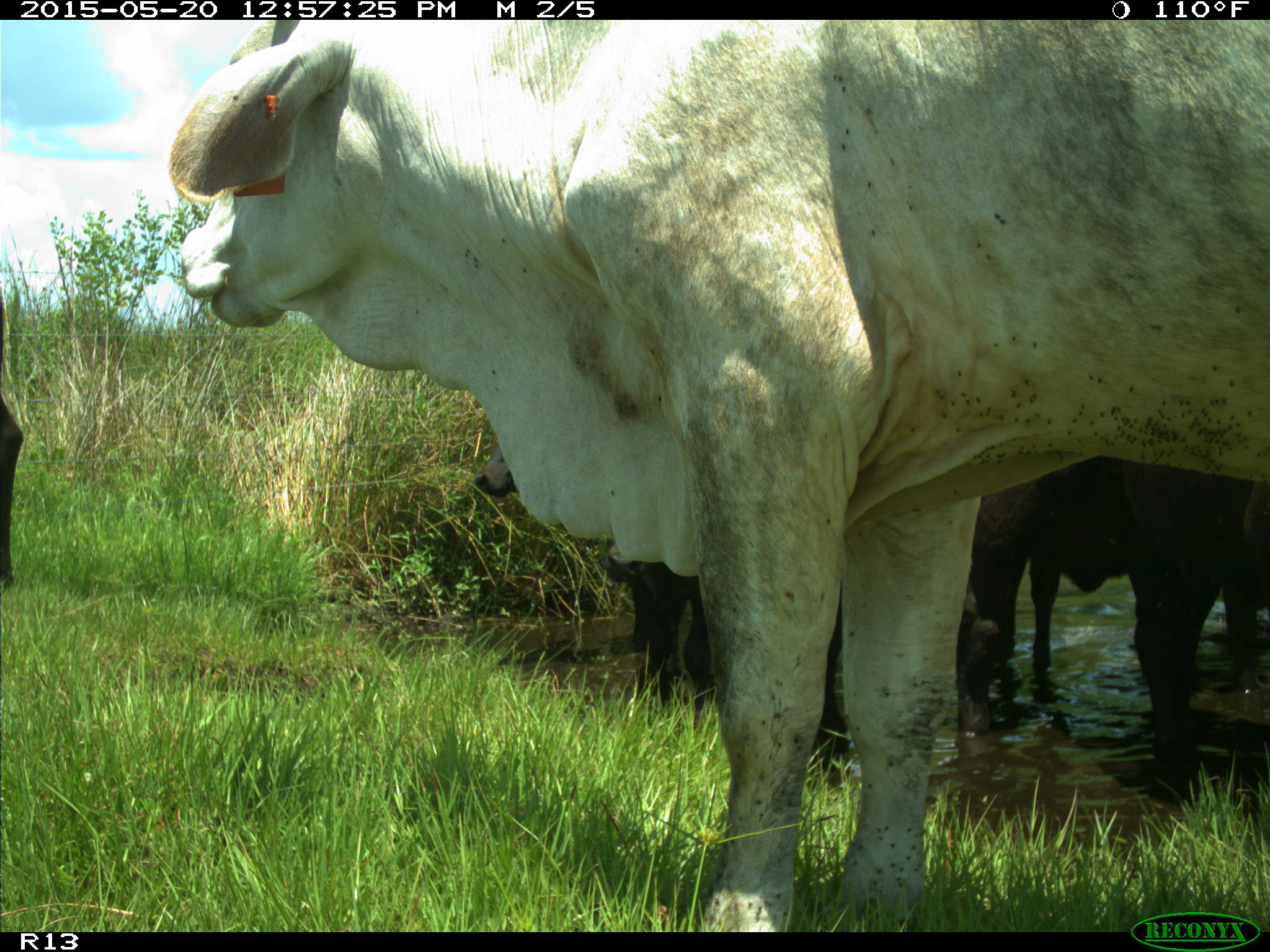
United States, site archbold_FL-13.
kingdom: Animalia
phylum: Chordata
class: Mammalia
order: Artiodactyla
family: Bovidae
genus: Bos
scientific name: Bos taurus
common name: domestic cow